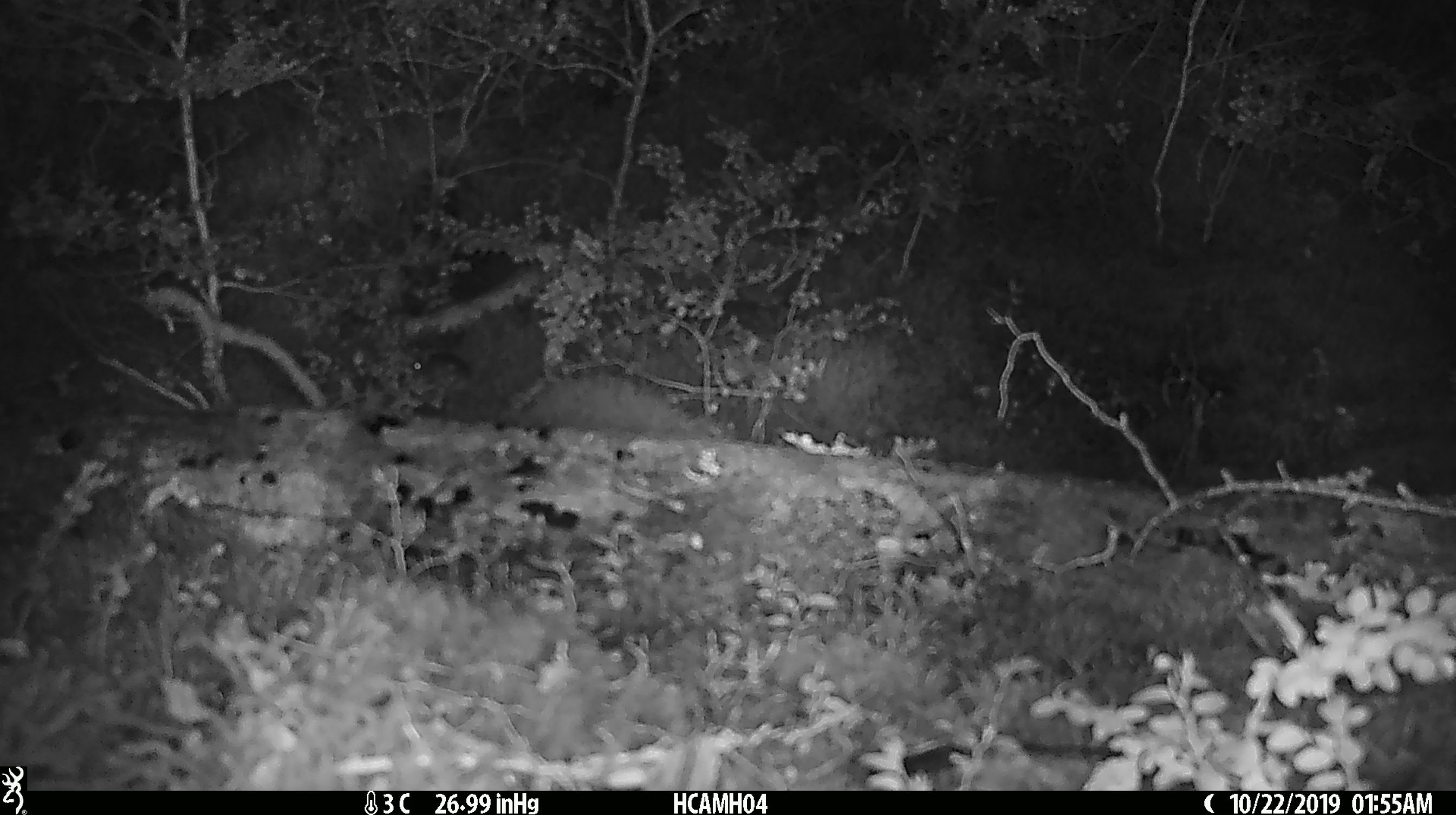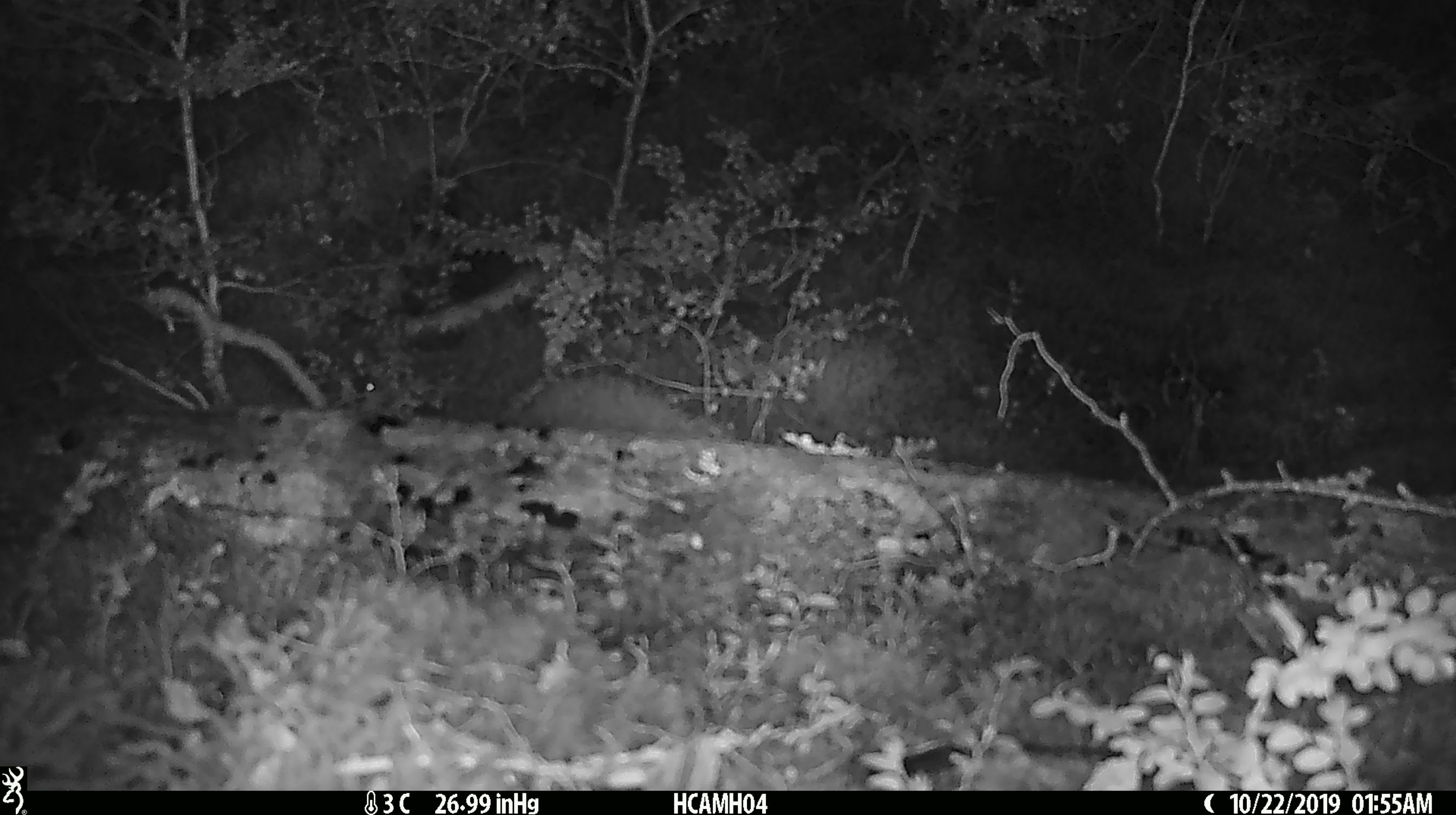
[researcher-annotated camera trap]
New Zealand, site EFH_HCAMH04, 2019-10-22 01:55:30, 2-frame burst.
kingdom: Animalia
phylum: Chordata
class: Mammalia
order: Rodentia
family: Muridae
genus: Mus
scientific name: Mus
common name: mouse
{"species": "mouse (Mus)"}